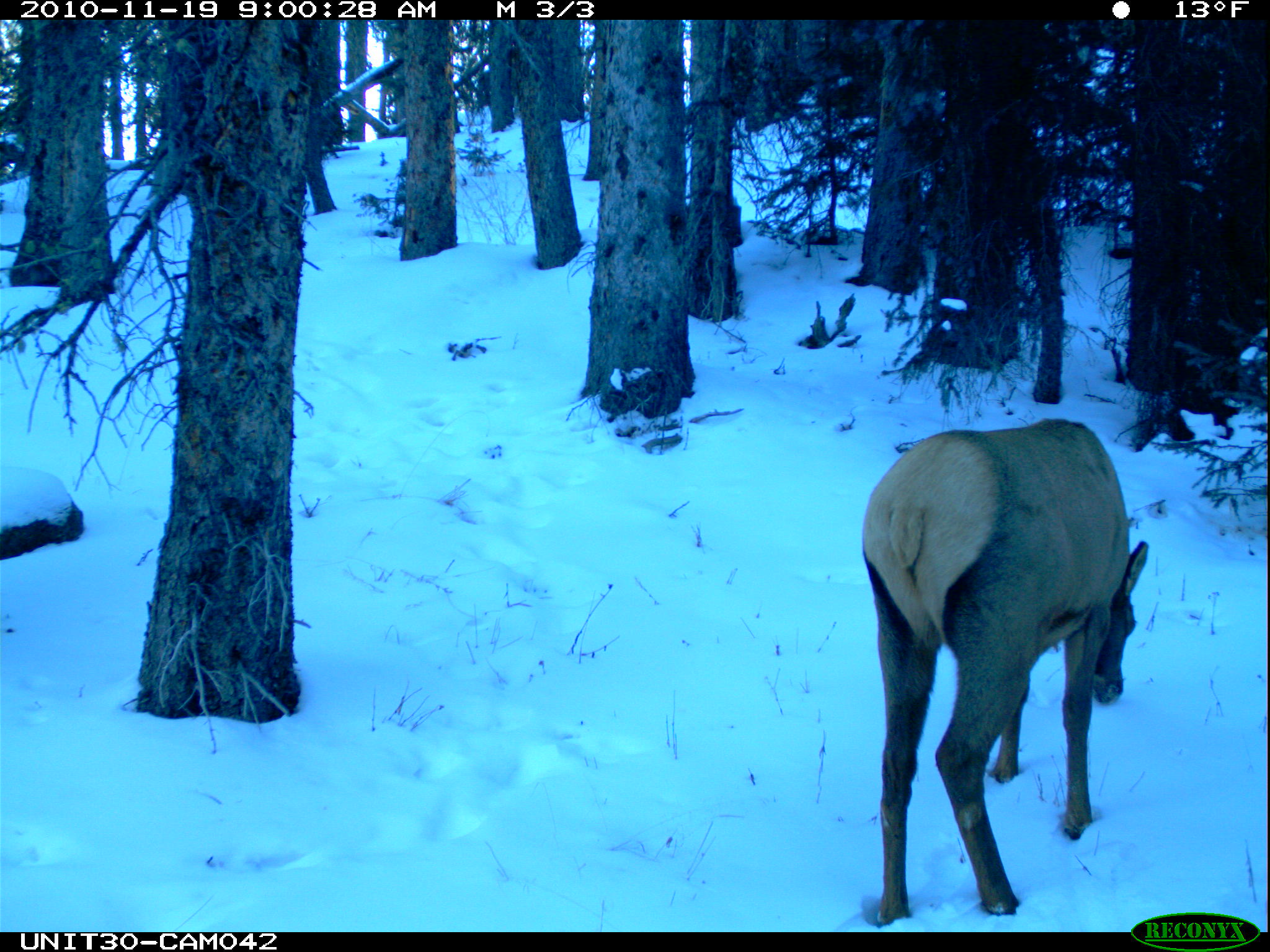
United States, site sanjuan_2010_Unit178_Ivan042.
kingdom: Animalia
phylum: Chordata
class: Mammalia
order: Artiodactyla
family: Cervidae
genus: Cervus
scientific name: Cervus elaphus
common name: red deer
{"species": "Cervus elaphus (red deer)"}